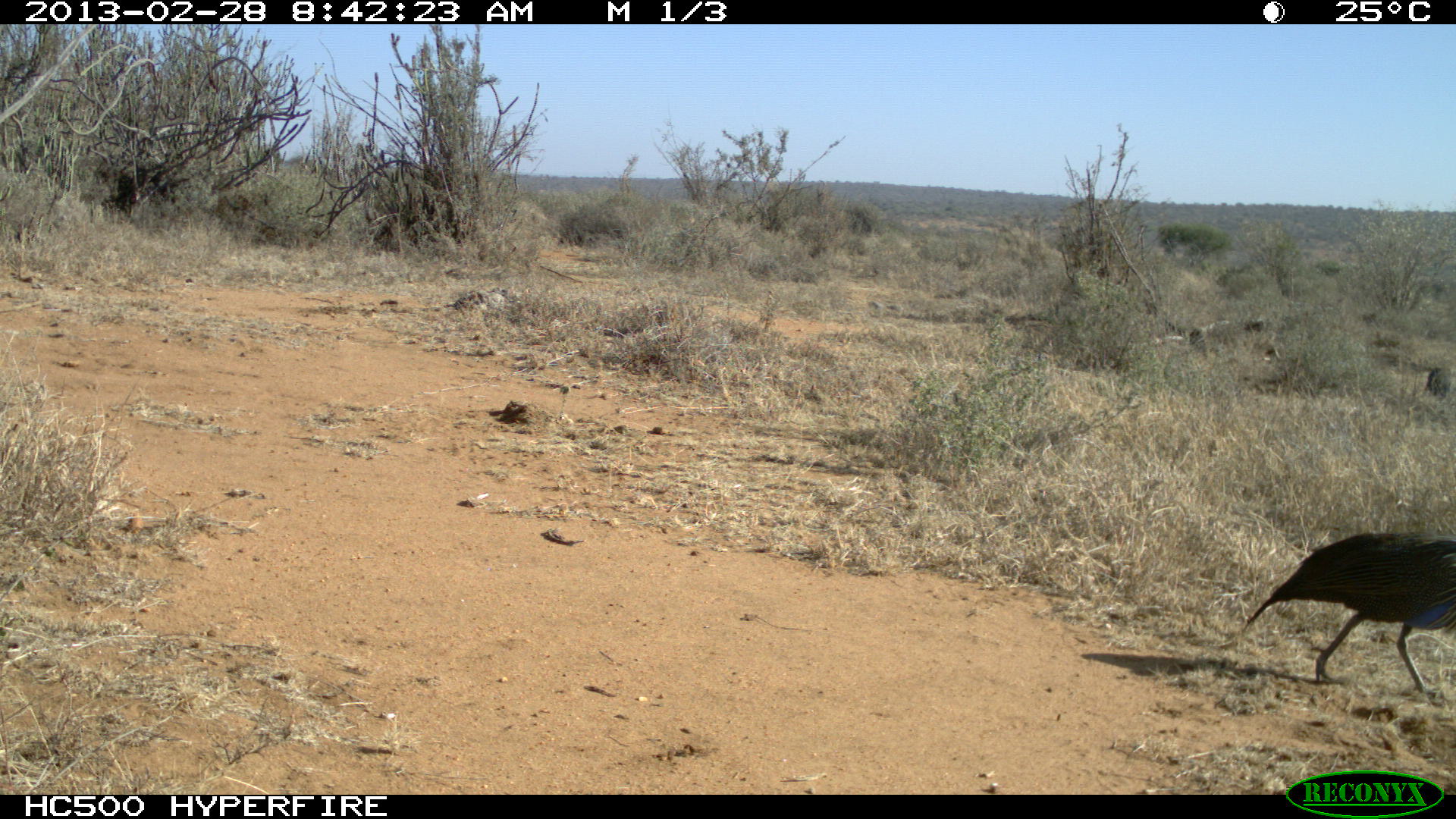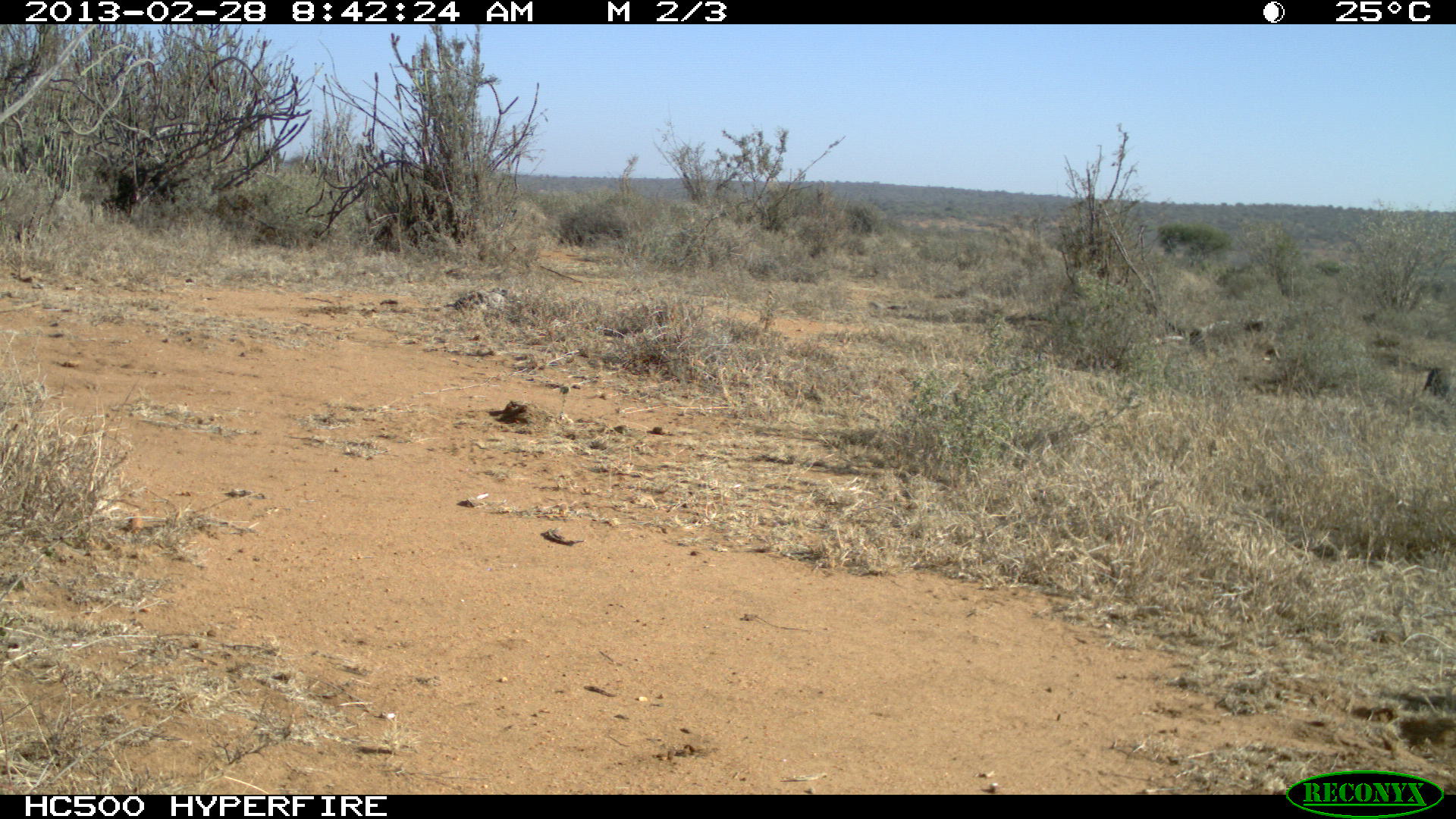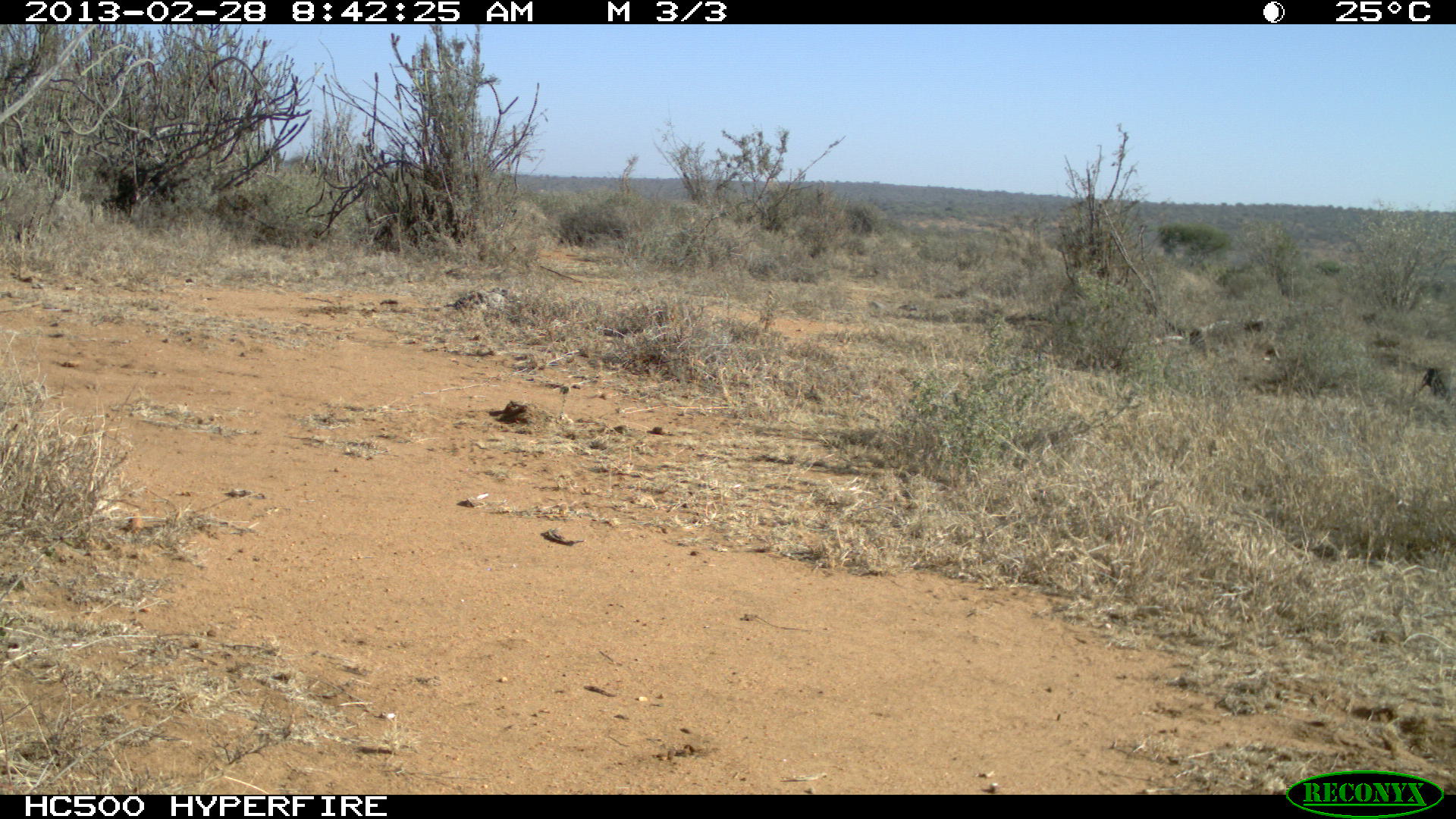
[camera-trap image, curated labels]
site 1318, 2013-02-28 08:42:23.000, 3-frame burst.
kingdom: Animalia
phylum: Chordata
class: Aves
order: Galliformes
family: Numididae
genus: Acryllium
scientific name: Acryllium vulturinum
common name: vulturine guineafowl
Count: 2.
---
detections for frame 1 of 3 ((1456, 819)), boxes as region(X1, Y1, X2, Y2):
acryllium vulturinum: region(1244, 526, 1456, 691); region(1421, 365, 1454, 402)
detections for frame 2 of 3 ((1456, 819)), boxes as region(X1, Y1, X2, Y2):
acryllium vulturinum: region(1423, 367, 1454, 400)